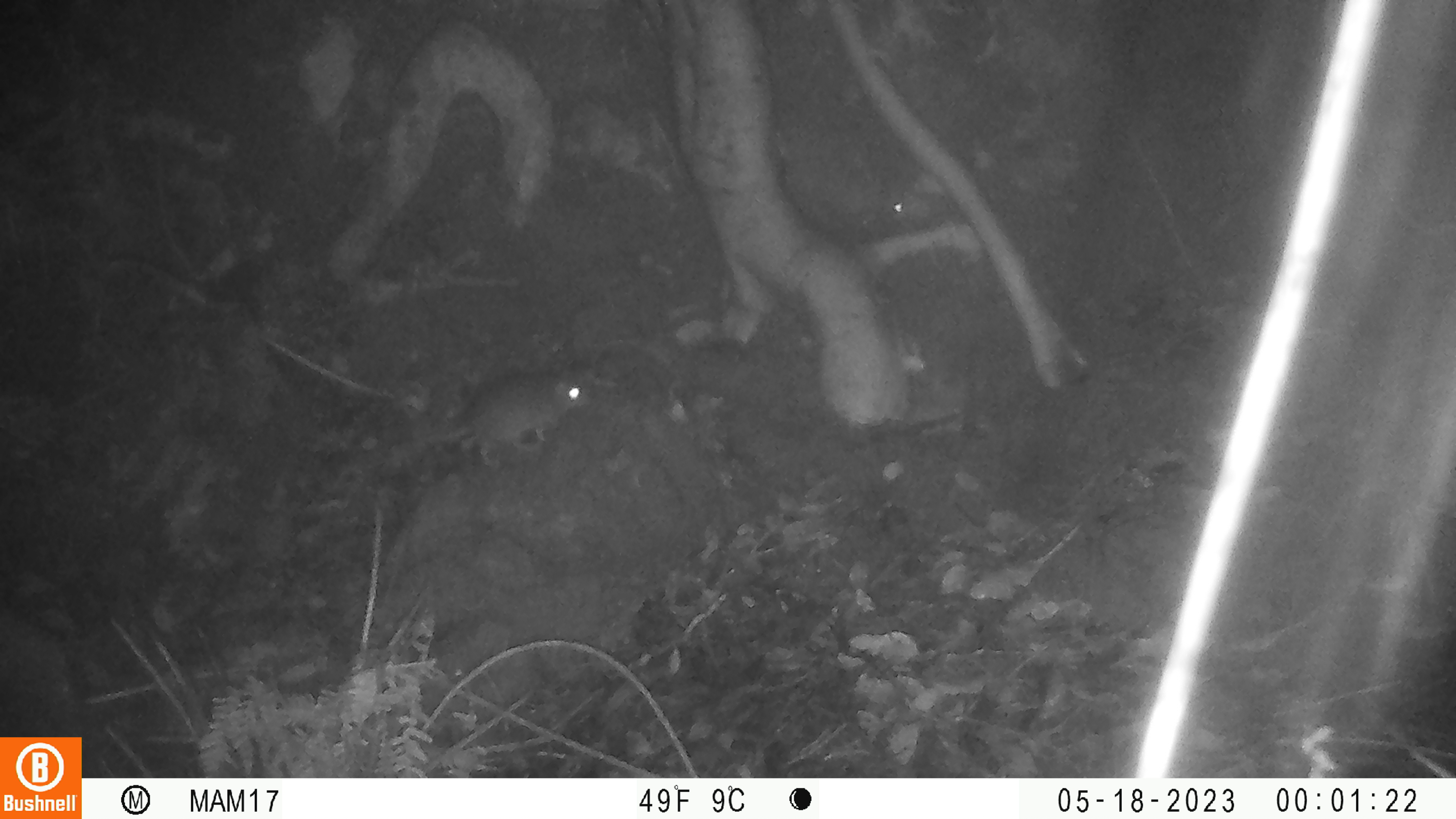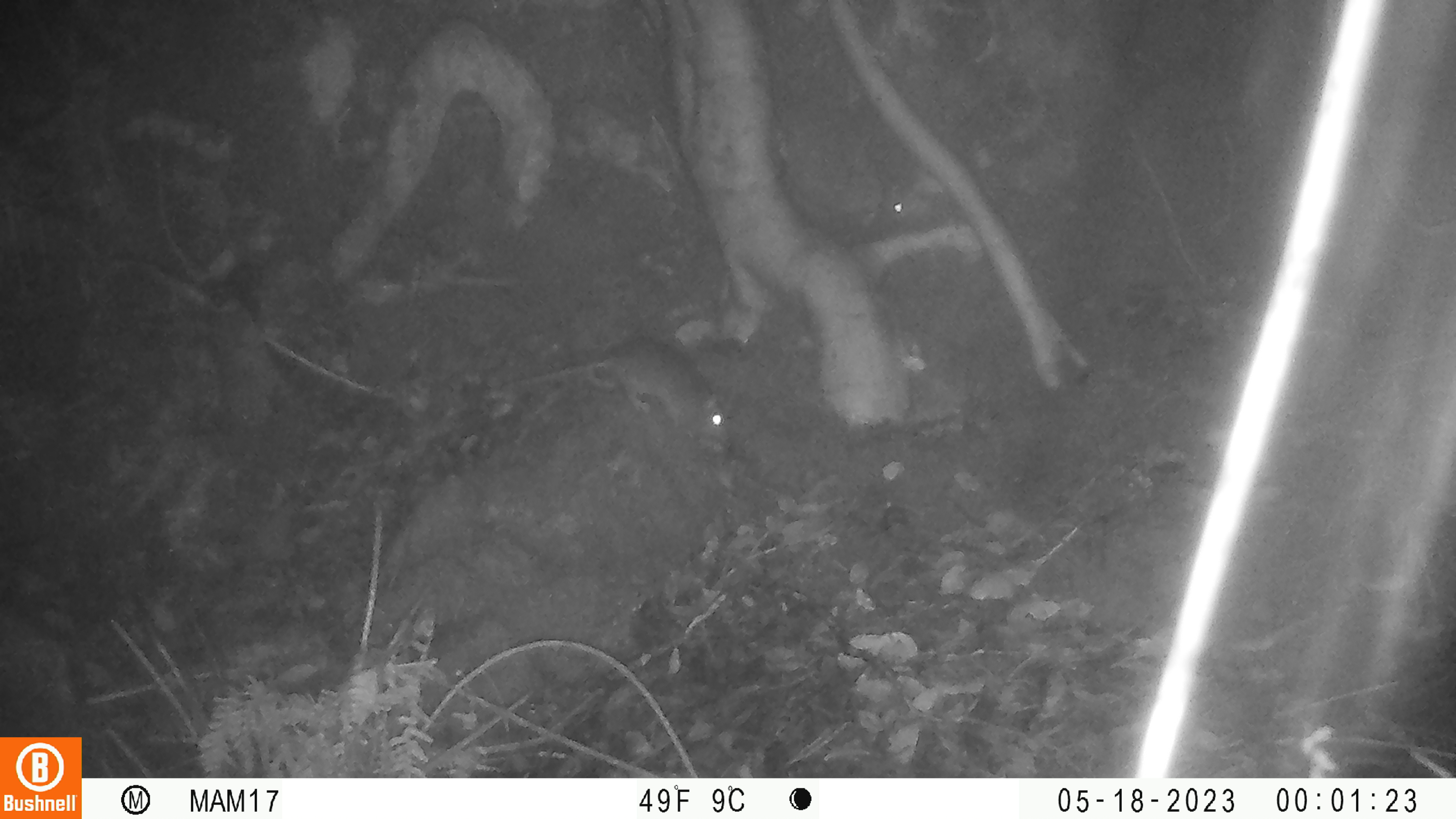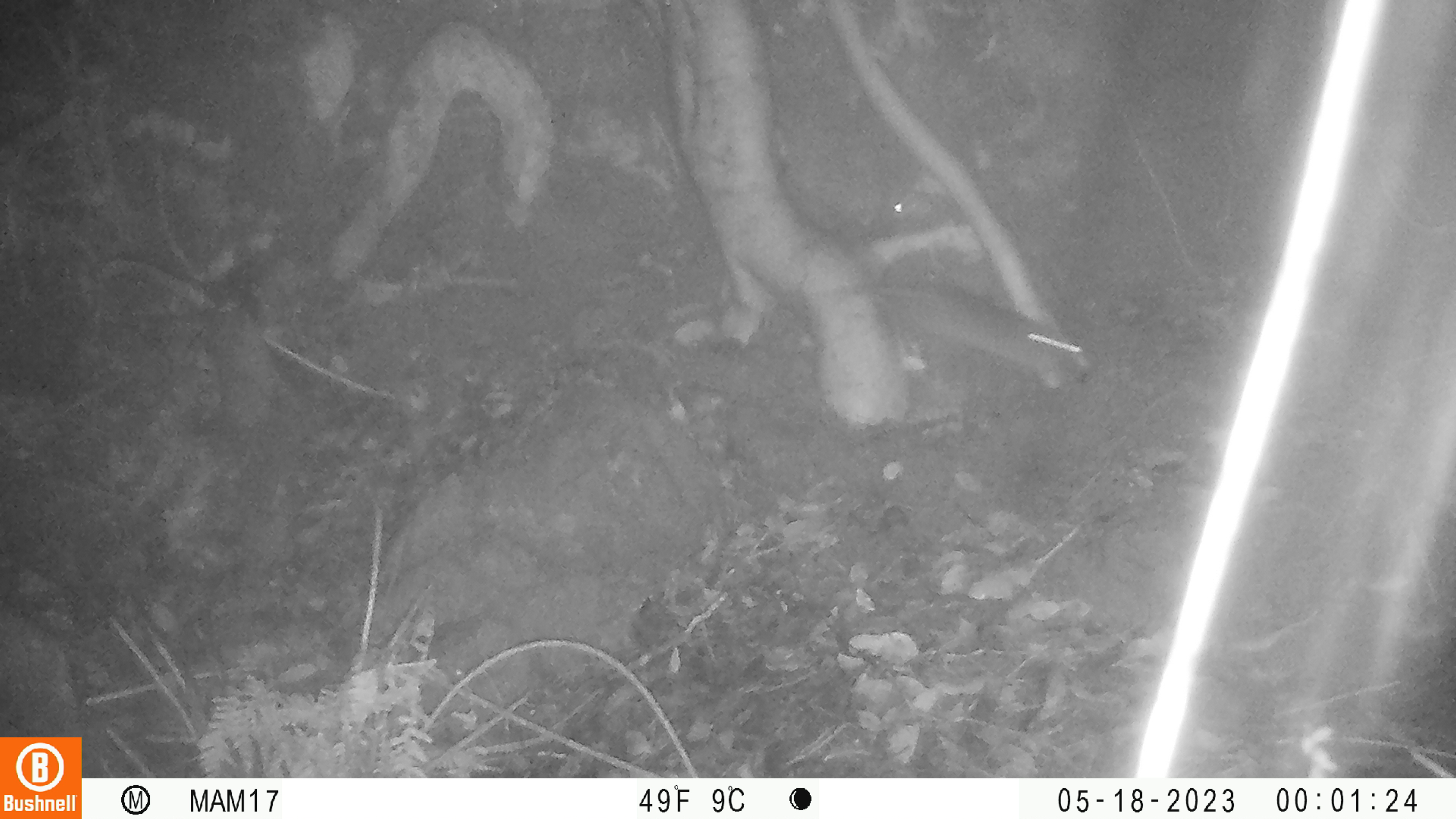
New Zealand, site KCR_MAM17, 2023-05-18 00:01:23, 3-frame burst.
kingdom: Animalia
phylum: Chordata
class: Mammalia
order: Rodentia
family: Muridae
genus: Rattus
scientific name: Rattus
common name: rat